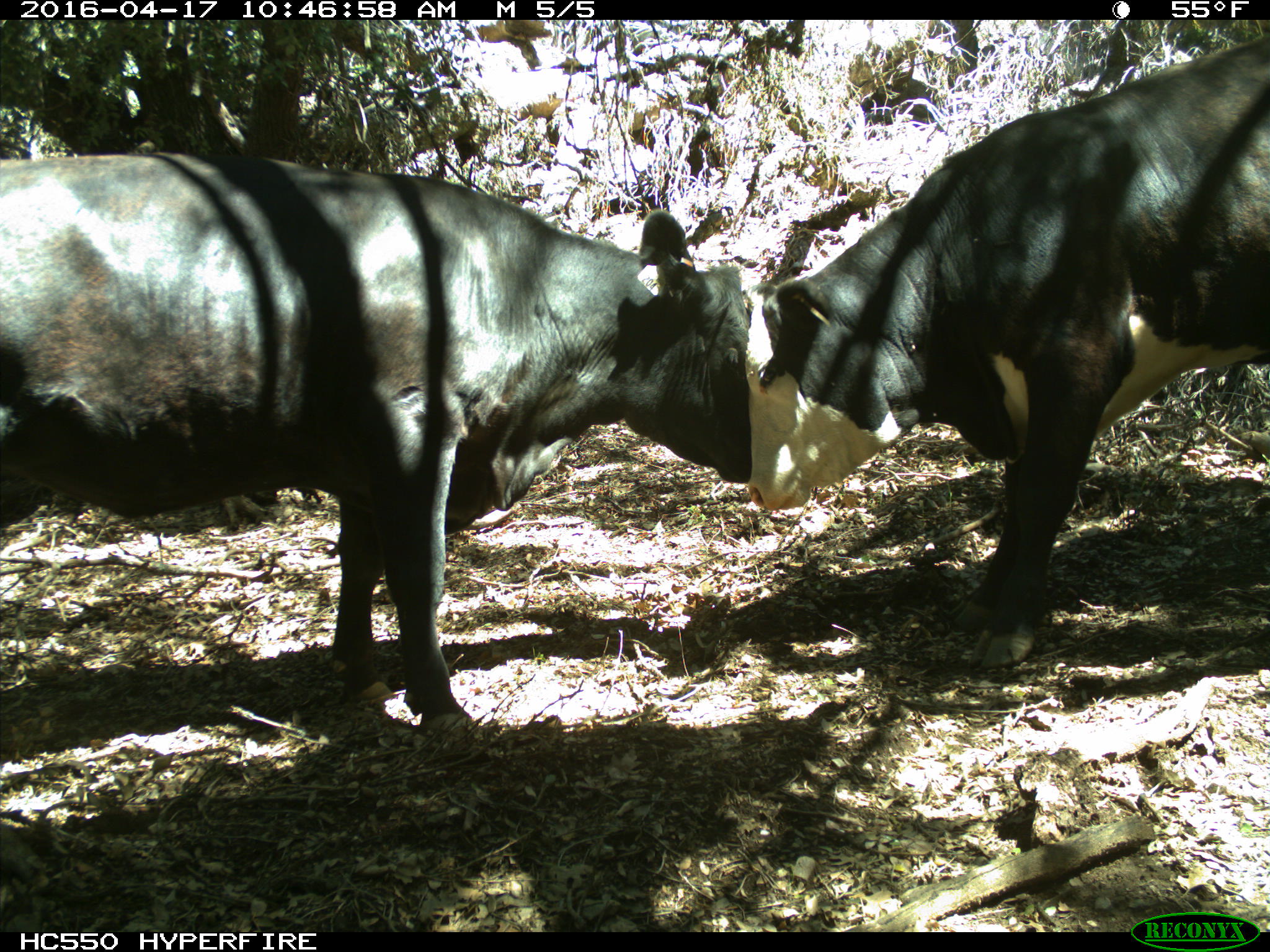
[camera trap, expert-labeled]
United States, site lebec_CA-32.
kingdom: Animalia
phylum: Chordata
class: Mammalia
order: Artiodactyla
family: Bovidae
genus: Bos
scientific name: Bos taurus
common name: domestic cow